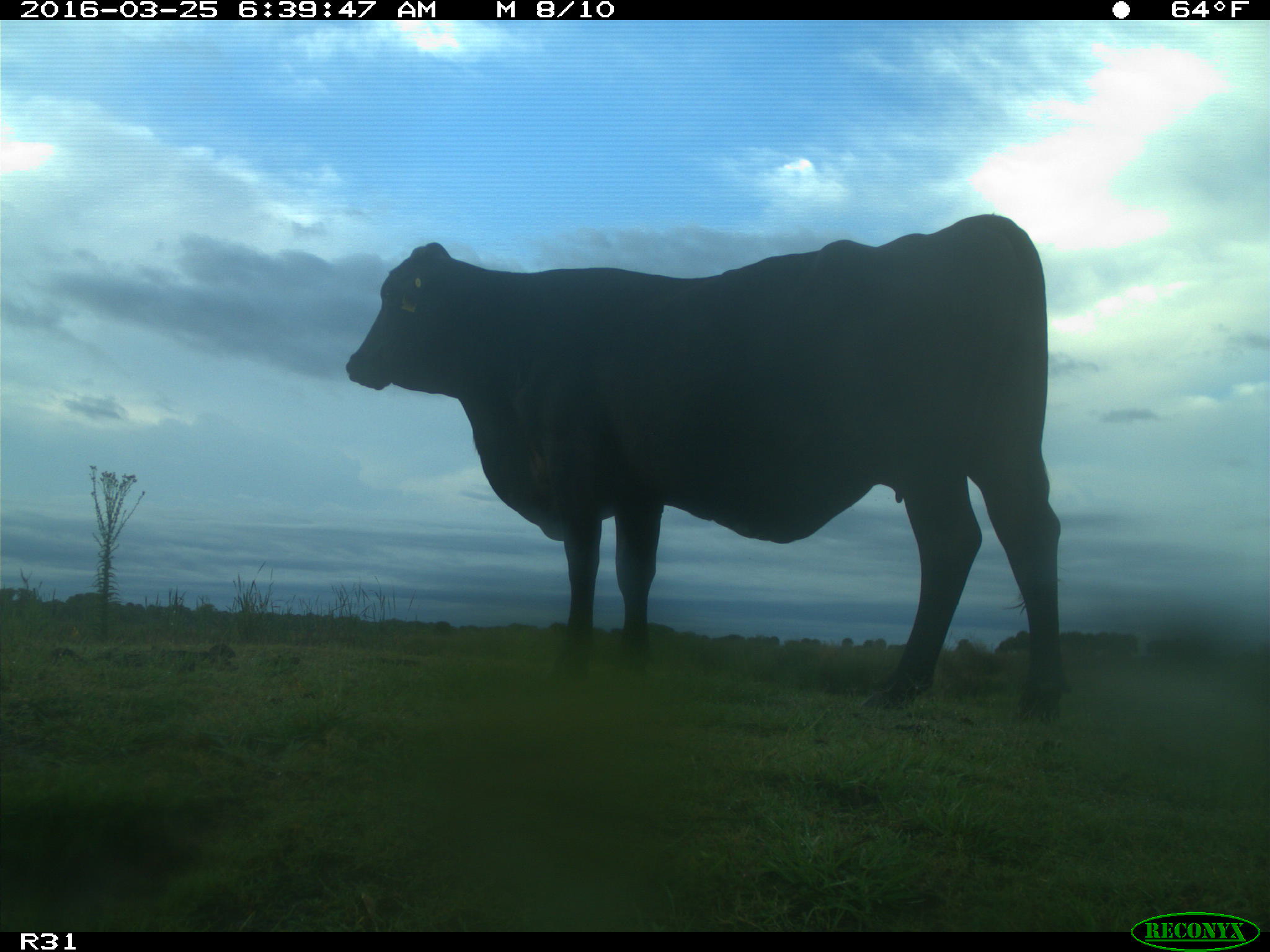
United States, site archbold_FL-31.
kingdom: Animalia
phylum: Chordata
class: Mammalia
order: Artiodactyla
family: Bovidae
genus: Bos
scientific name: Bos taurus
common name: domestic cow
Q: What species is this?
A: Bos taurus (domestic cow).